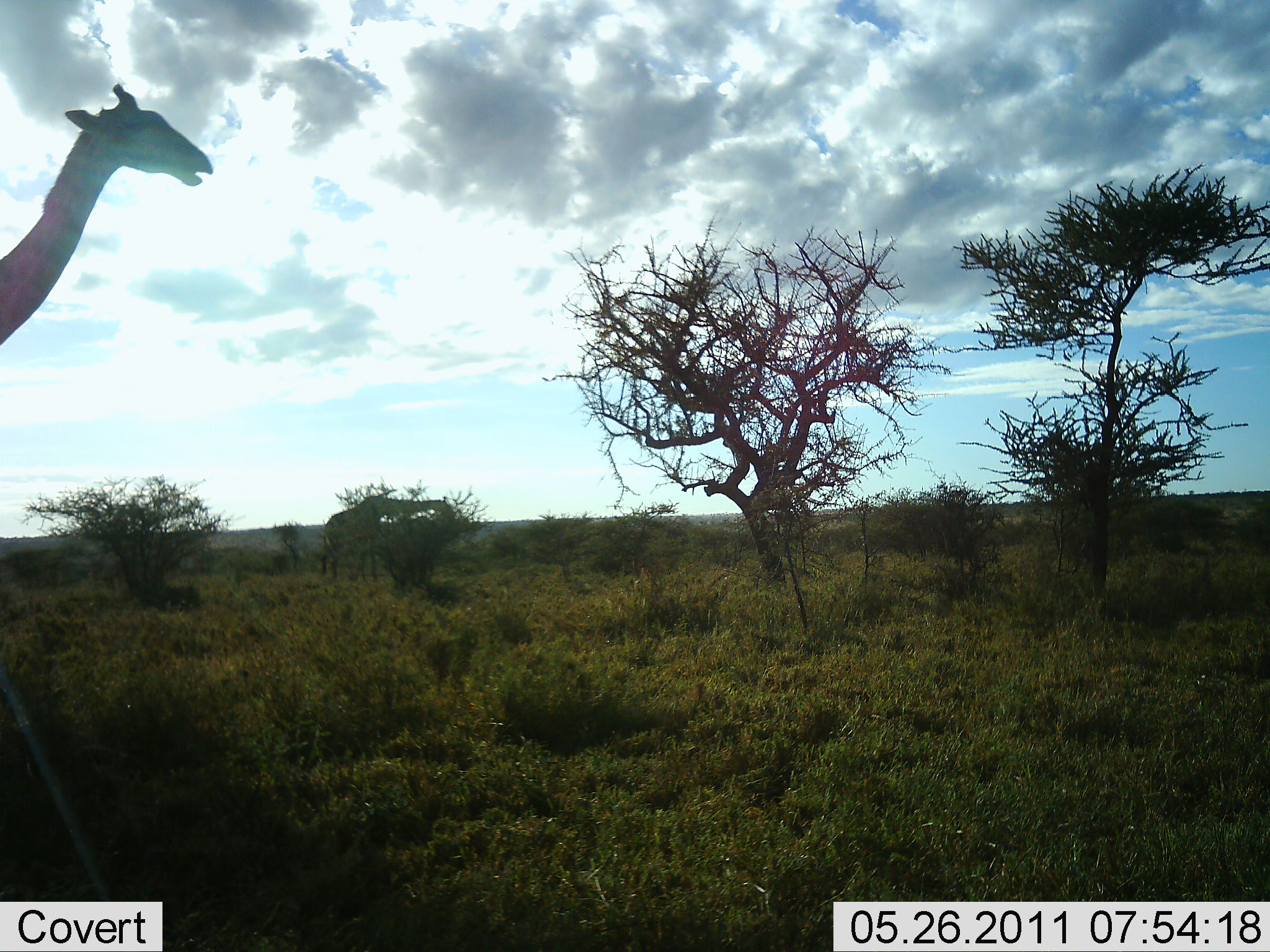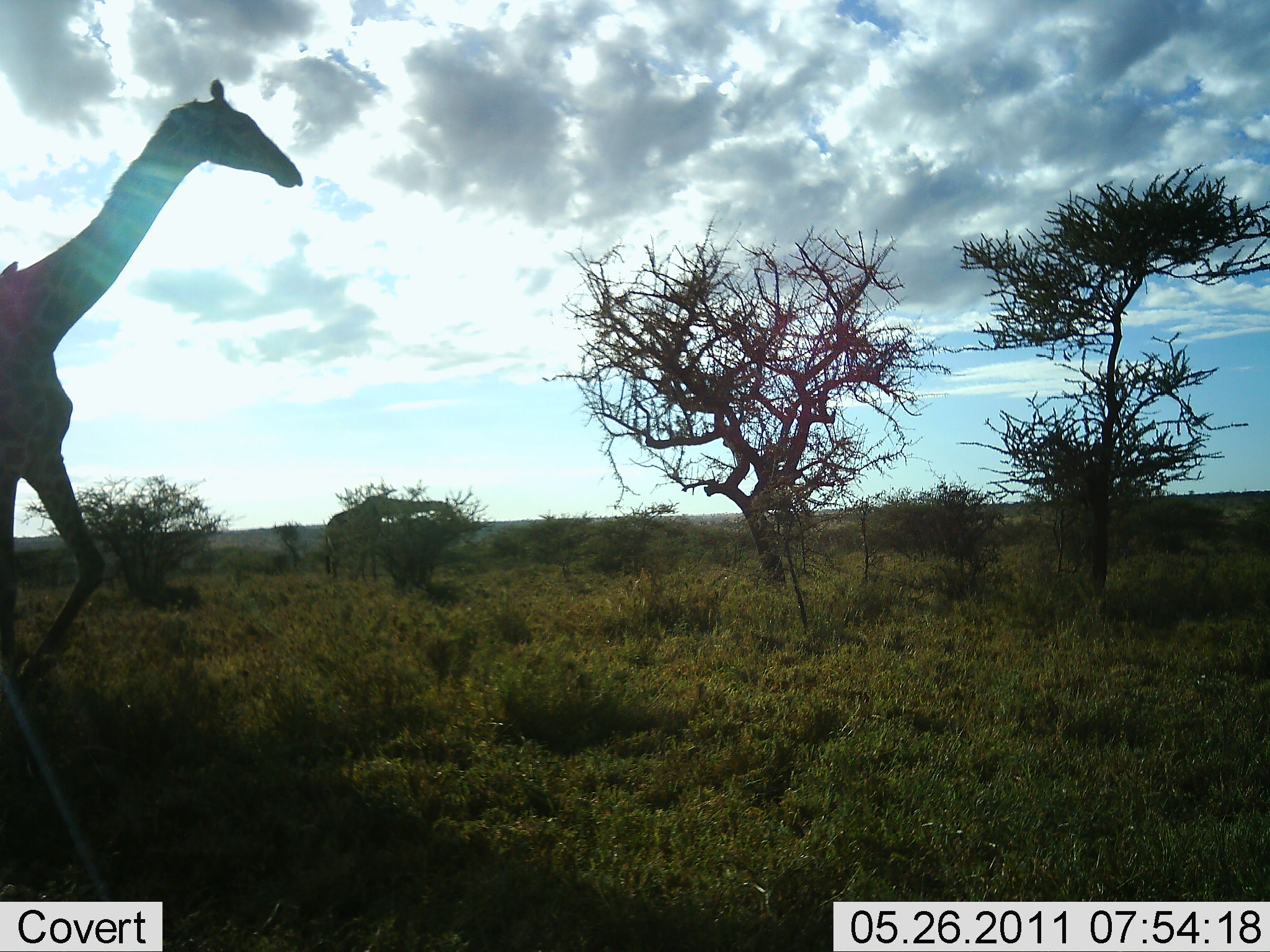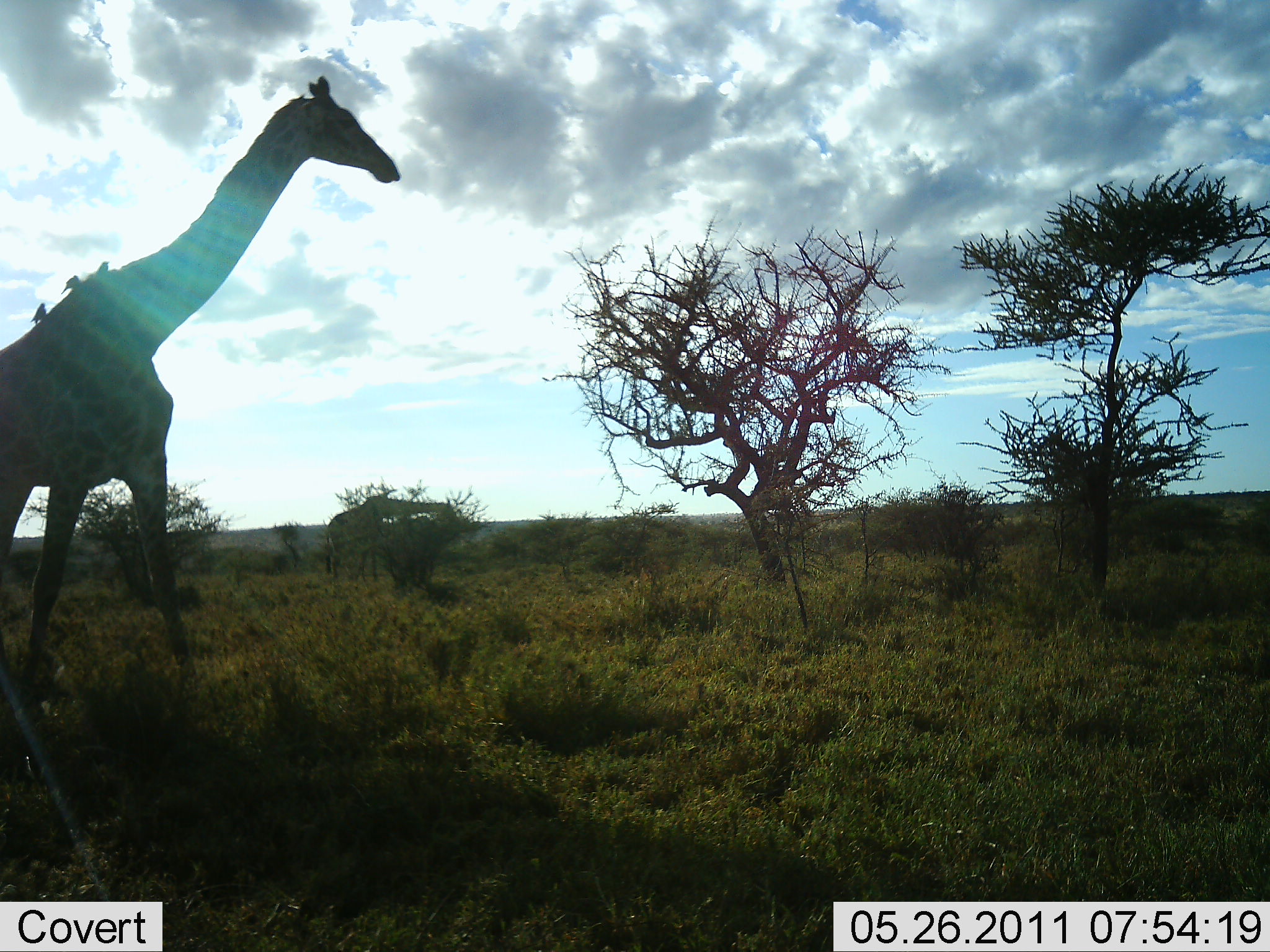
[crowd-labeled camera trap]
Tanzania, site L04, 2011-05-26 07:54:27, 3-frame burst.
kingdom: Animalia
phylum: Chordata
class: Mammalia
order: Artiodactyla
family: Giraffidae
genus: Giraffa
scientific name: Giraffa camelopardalis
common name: giraffe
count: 2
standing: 21%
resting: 7%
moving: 100%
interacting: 0%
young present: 0%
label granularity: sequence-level